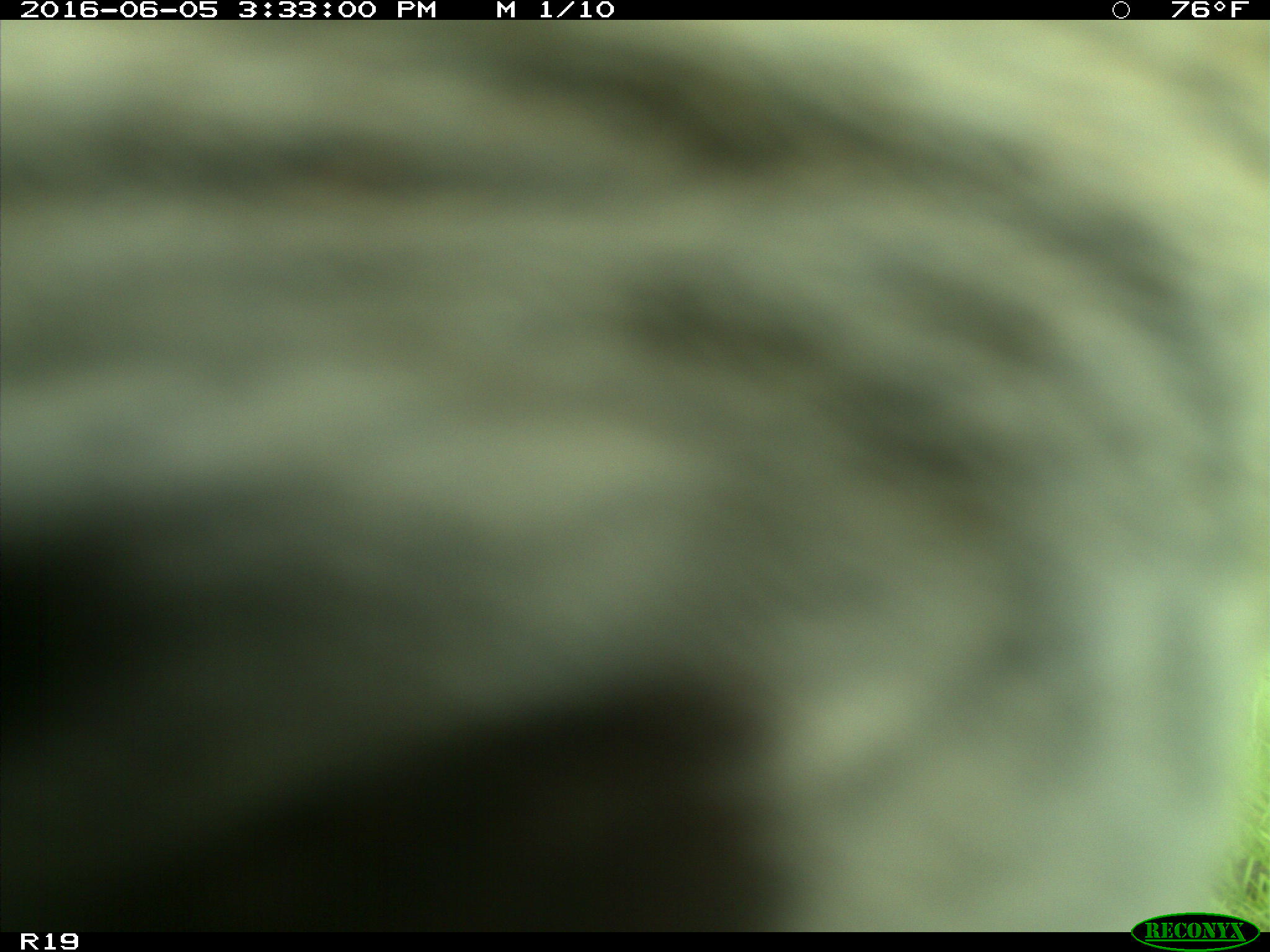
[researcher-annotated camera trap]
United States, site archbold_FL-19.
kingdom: Animalia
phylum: Chordata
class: Mammalia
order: Artiodactyla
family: Bovidae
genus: Bos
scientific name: Bos taurus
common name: domestic cow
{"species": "Bos taurus (domestic cow)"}